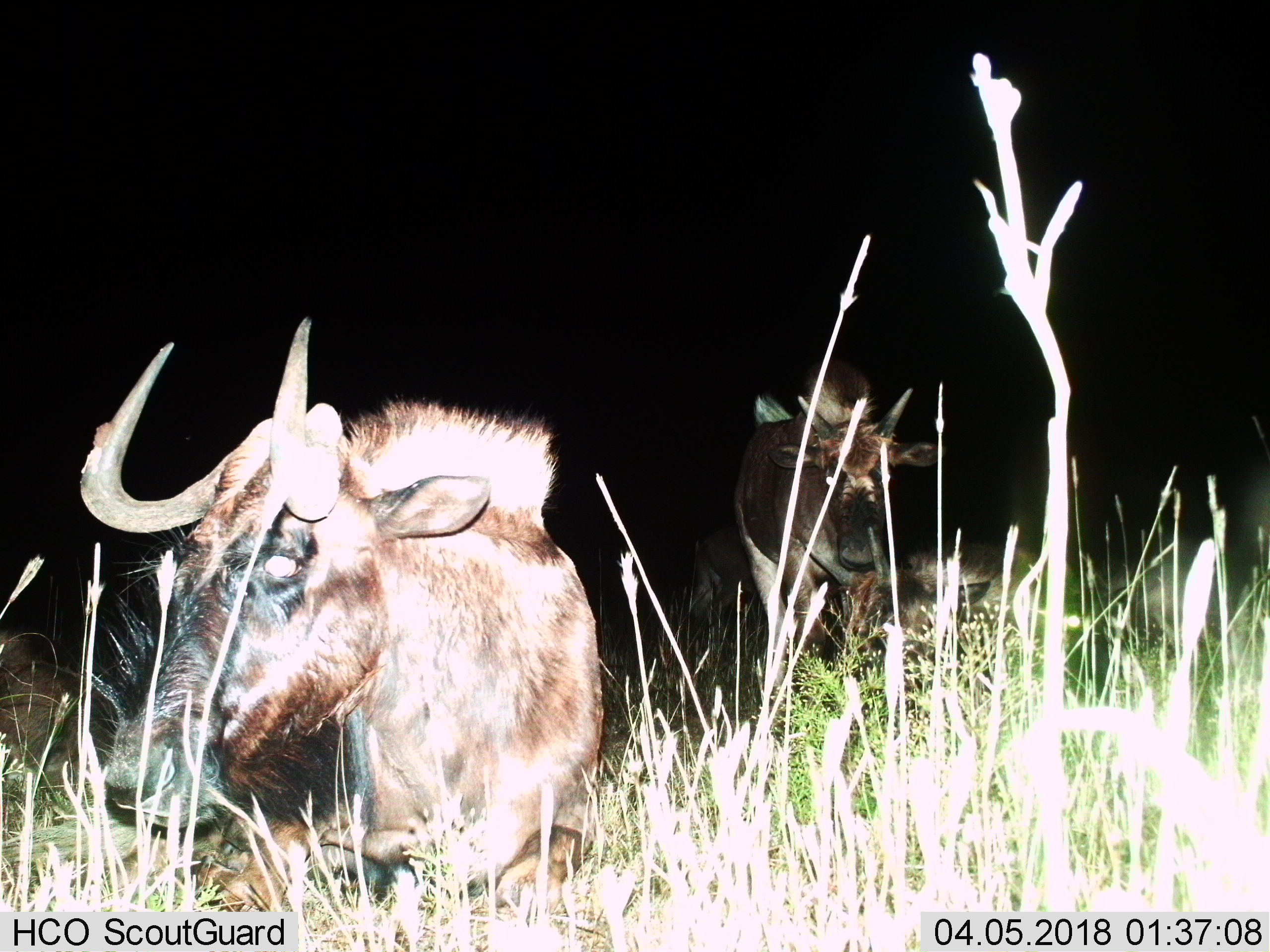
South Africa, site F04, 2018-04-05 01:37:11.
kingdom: Animalia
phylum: Chordata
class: Mammalia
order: Artiodactyla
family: Bovidae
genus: Connochaetes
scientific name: Connochaetes gnou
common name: black wildebeest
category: wildebeestblack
Wildebeestblack (black wildebeest) (Connochaetes gnou), count 4. Behavior (volunteer vote fractions): standing 75%, resting 75%, moving 12%, interacting 0%. Young present (vote fraction): 50%. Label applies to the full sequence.